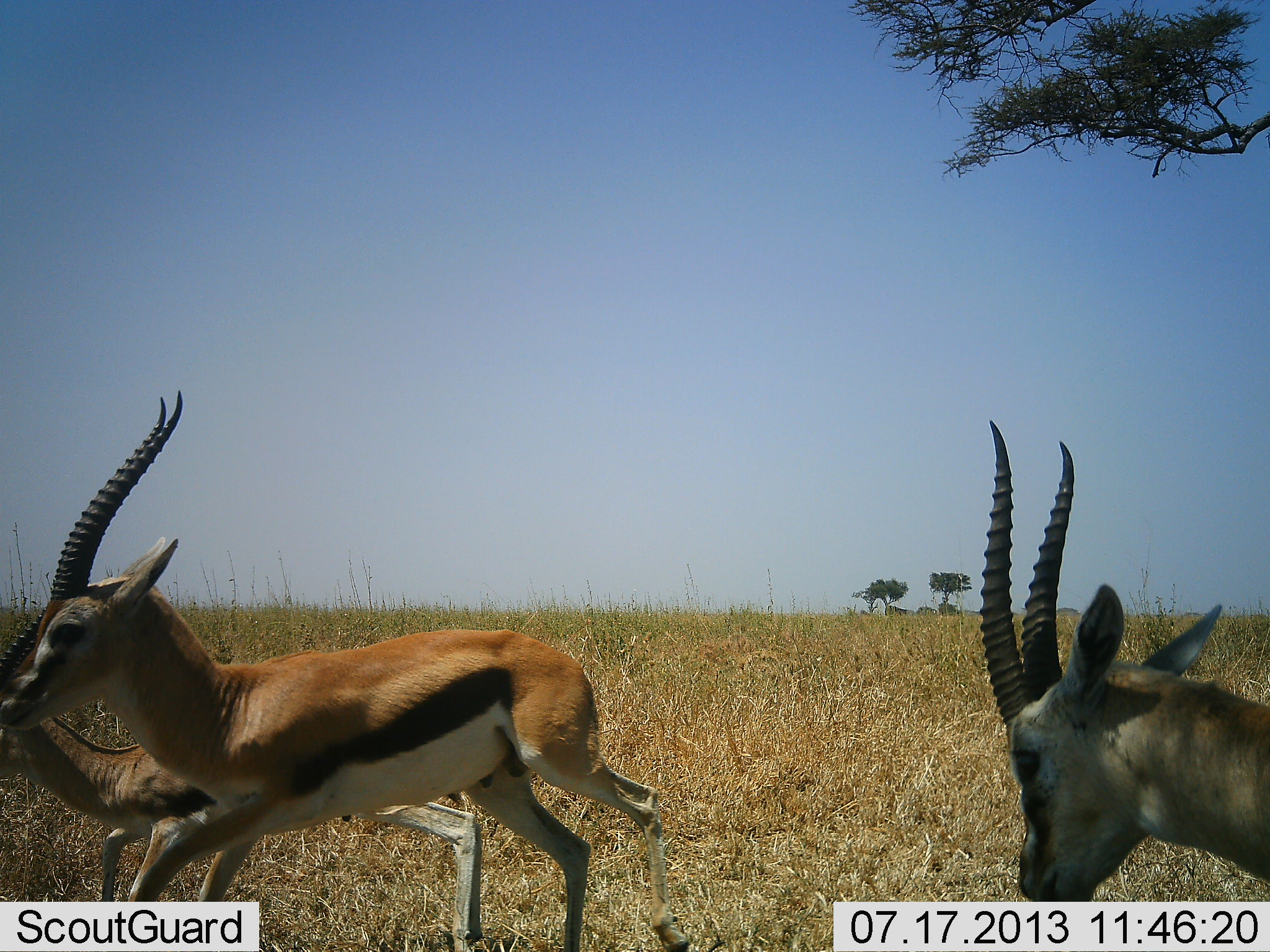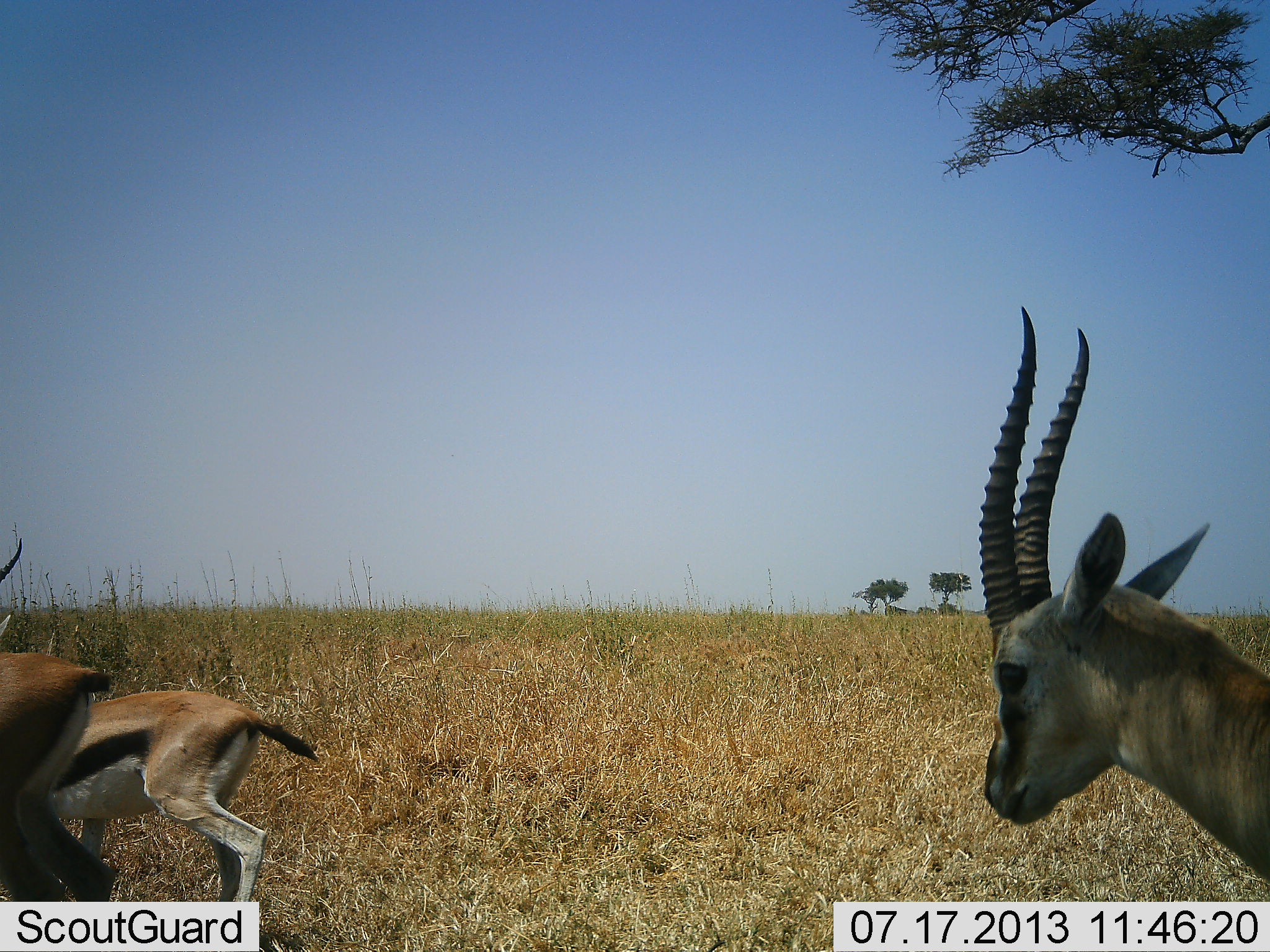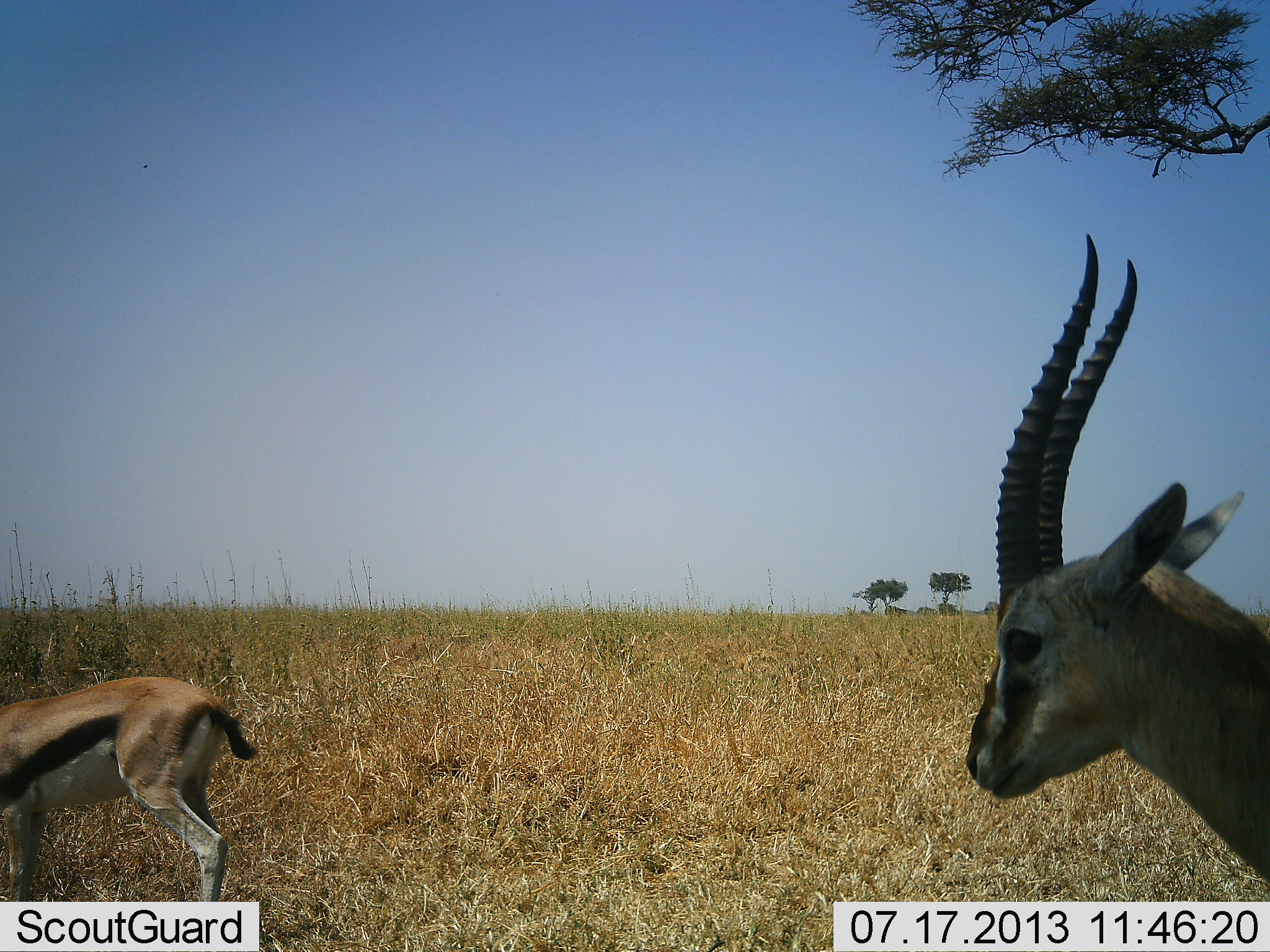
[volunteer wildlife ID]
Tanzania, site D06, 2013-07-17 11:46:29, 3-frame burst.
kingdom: Animalia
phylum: Chordata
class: Mammalia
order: Artiodactyla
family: Bovidae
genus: Eudorcas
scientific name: Eudorcas thomsonii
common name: thomson's gazelle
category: gazellethomsons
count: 3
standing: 52%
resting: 0%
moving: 94%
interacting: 3%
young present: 0%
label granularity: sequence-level